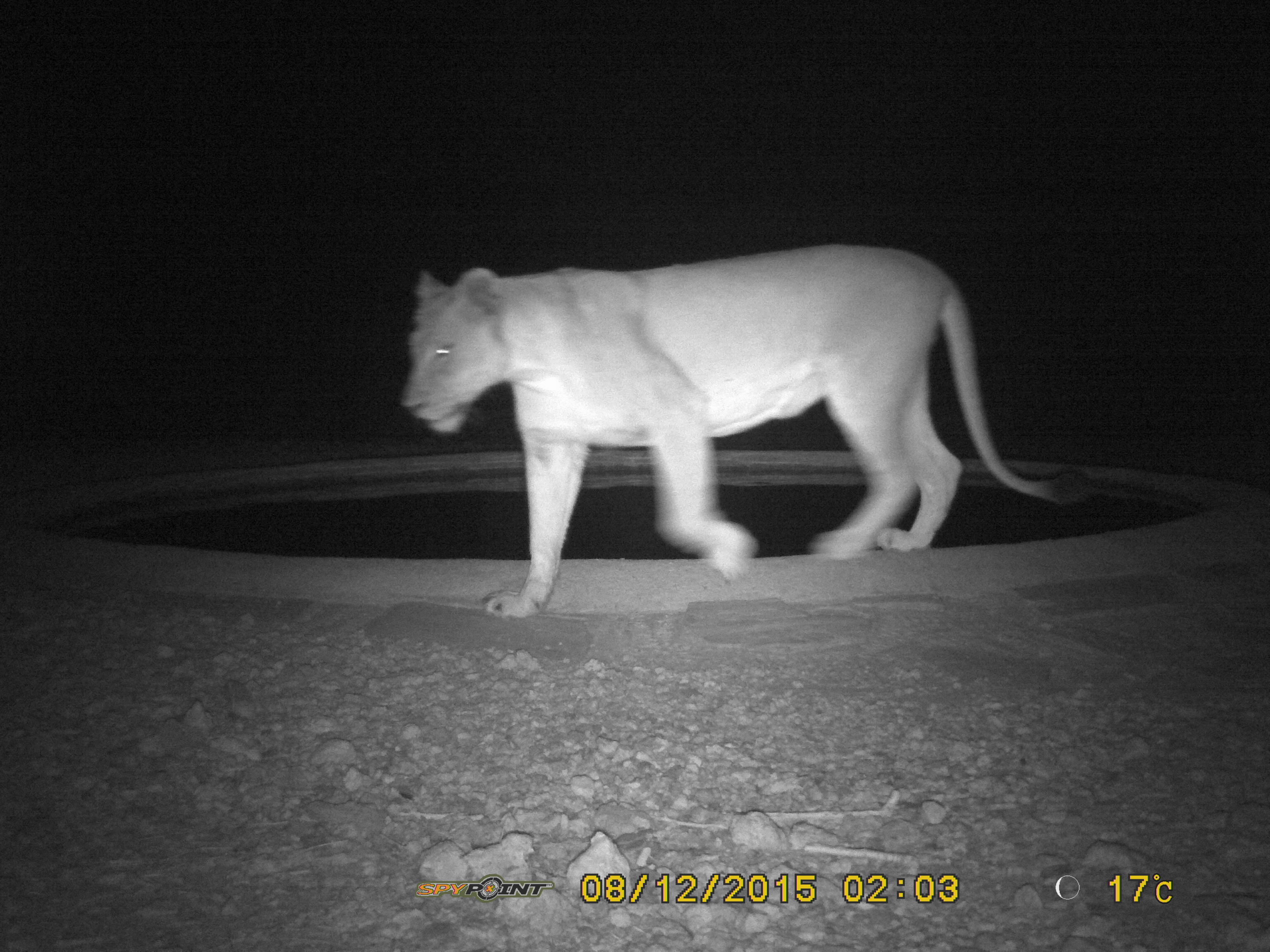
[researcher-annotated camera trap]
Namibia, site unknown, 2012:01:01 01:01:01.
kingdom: Animalia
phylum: Chordata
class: Mammalia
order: Carnivora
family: Felidae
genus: Panthera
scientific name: Panthera leo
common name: lion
Panthera leo (lion).